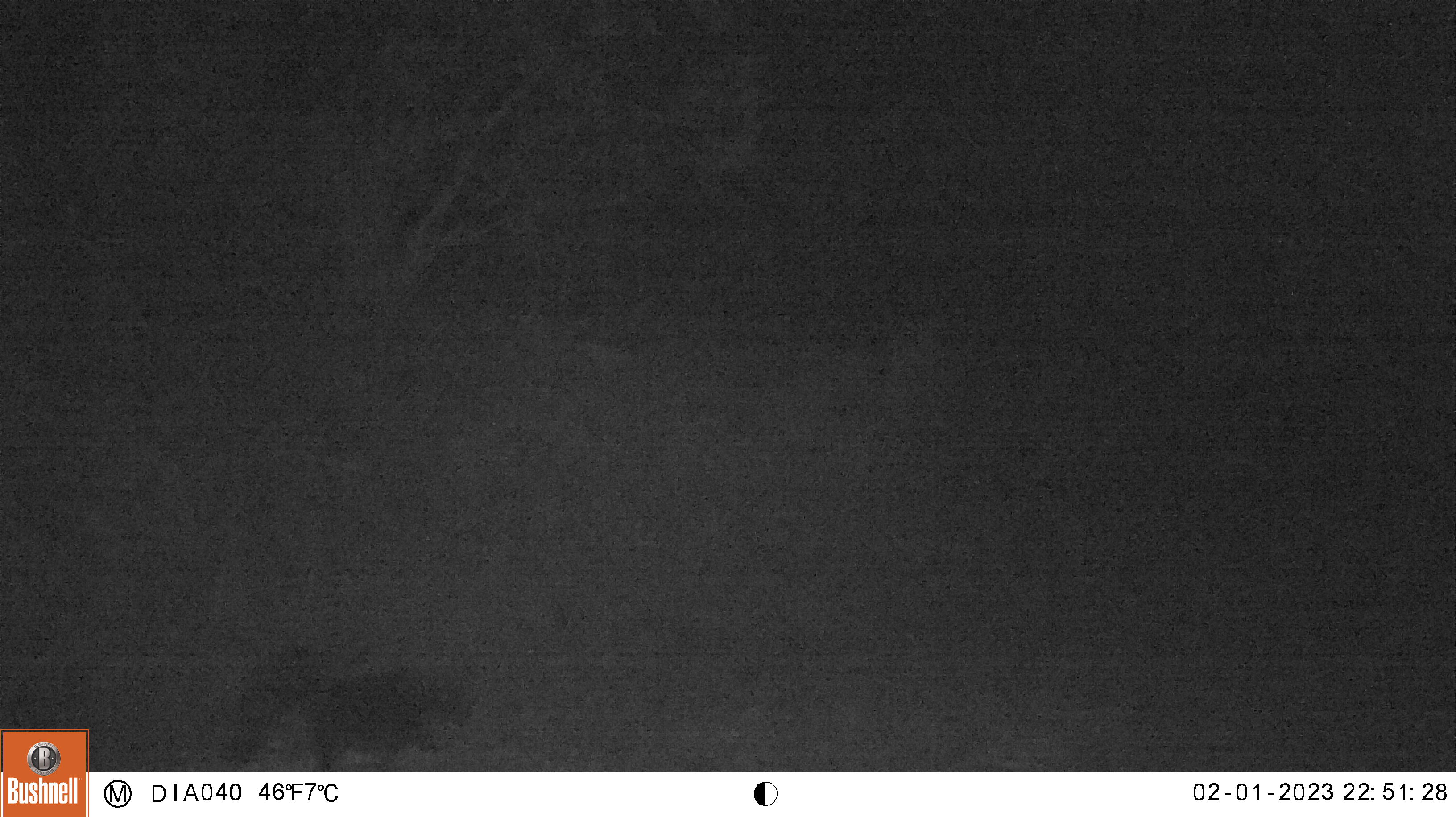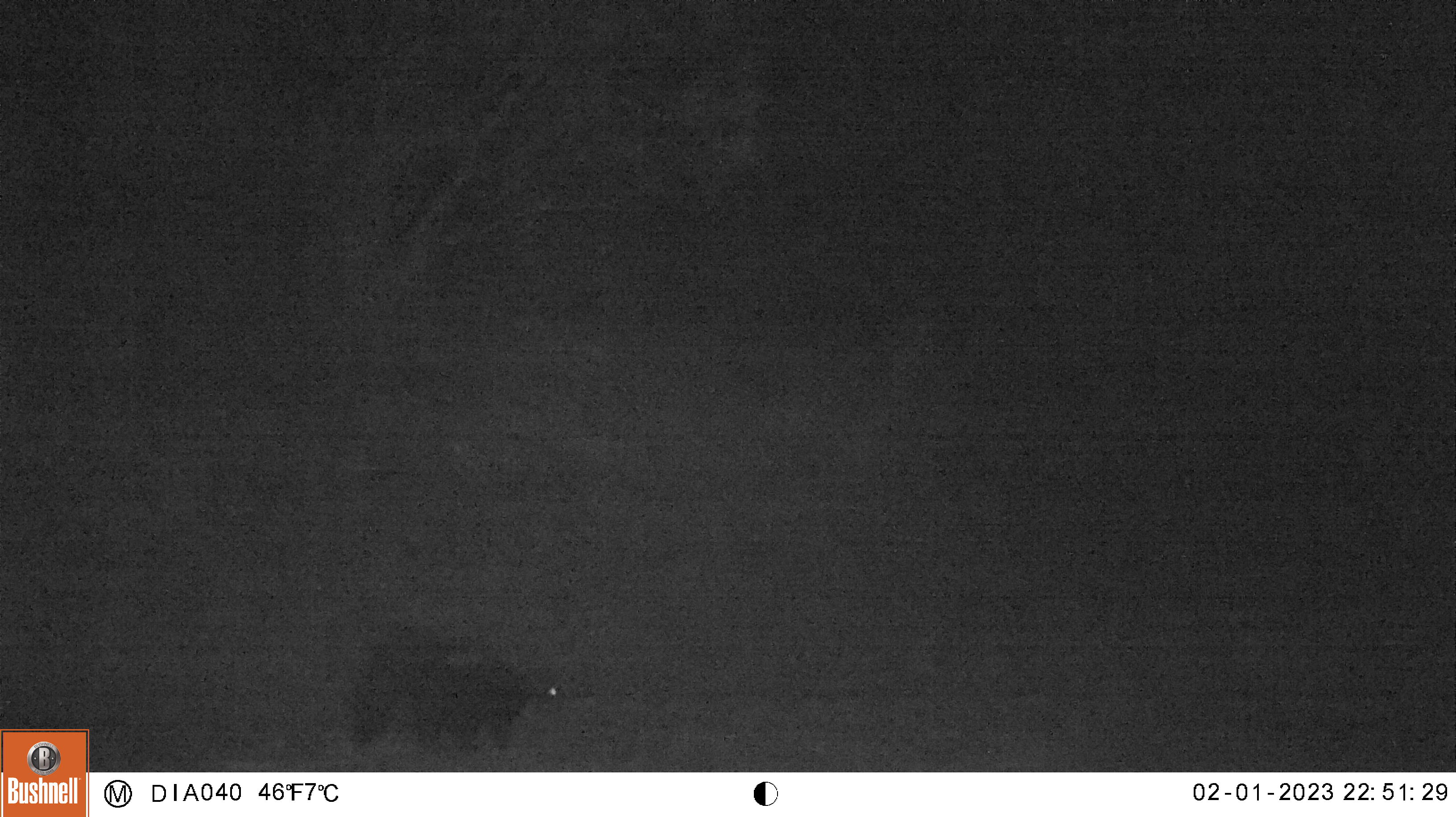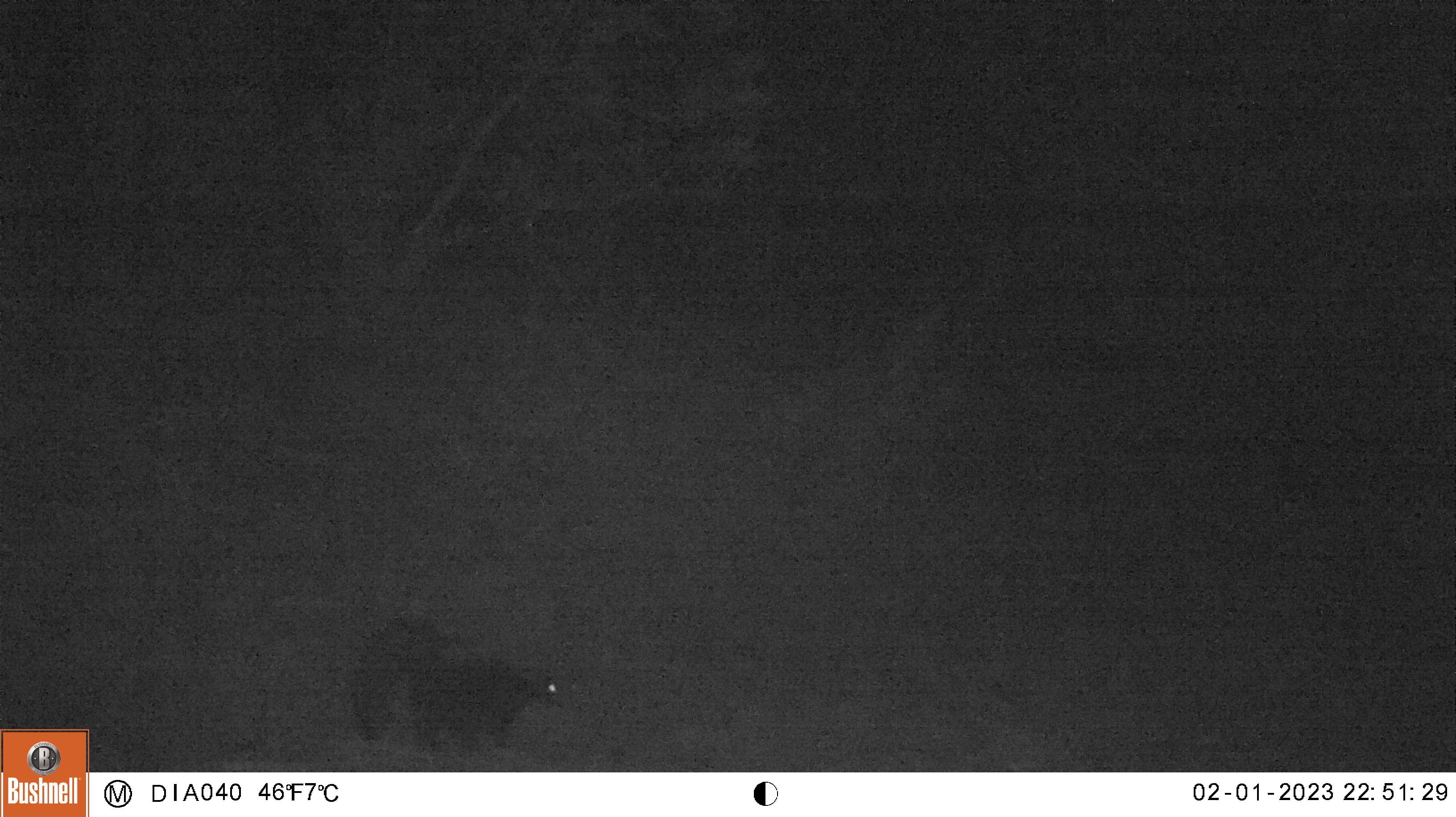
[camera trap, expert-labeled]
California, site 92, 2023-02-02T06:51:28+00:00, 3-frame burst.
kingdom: Animalia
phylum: Chordata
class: Mammalia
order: Carnivora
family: Mephitidae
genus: Mephitis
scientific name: Mephitis mephitis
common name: striped skunk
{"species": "striped skunk (Mephitis mephitis)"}